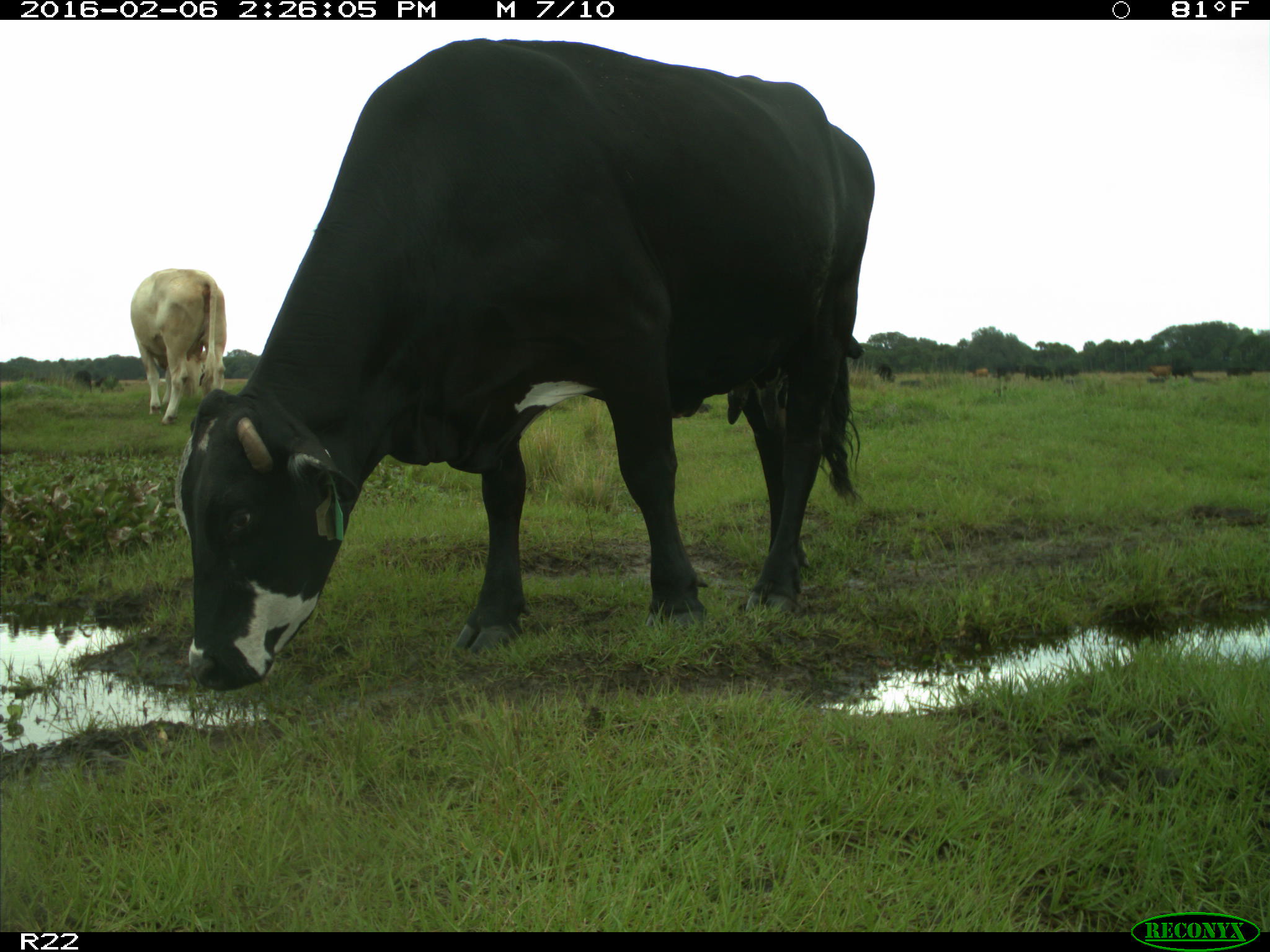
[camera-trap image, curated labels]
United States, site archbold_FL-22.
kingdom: Animalia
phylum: Chordata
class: Mammalia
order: Artiodactyla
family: Bovidae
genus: Bos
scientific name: Bos taurus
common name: domestic cow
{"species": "Bos taurus (domestic cow)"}